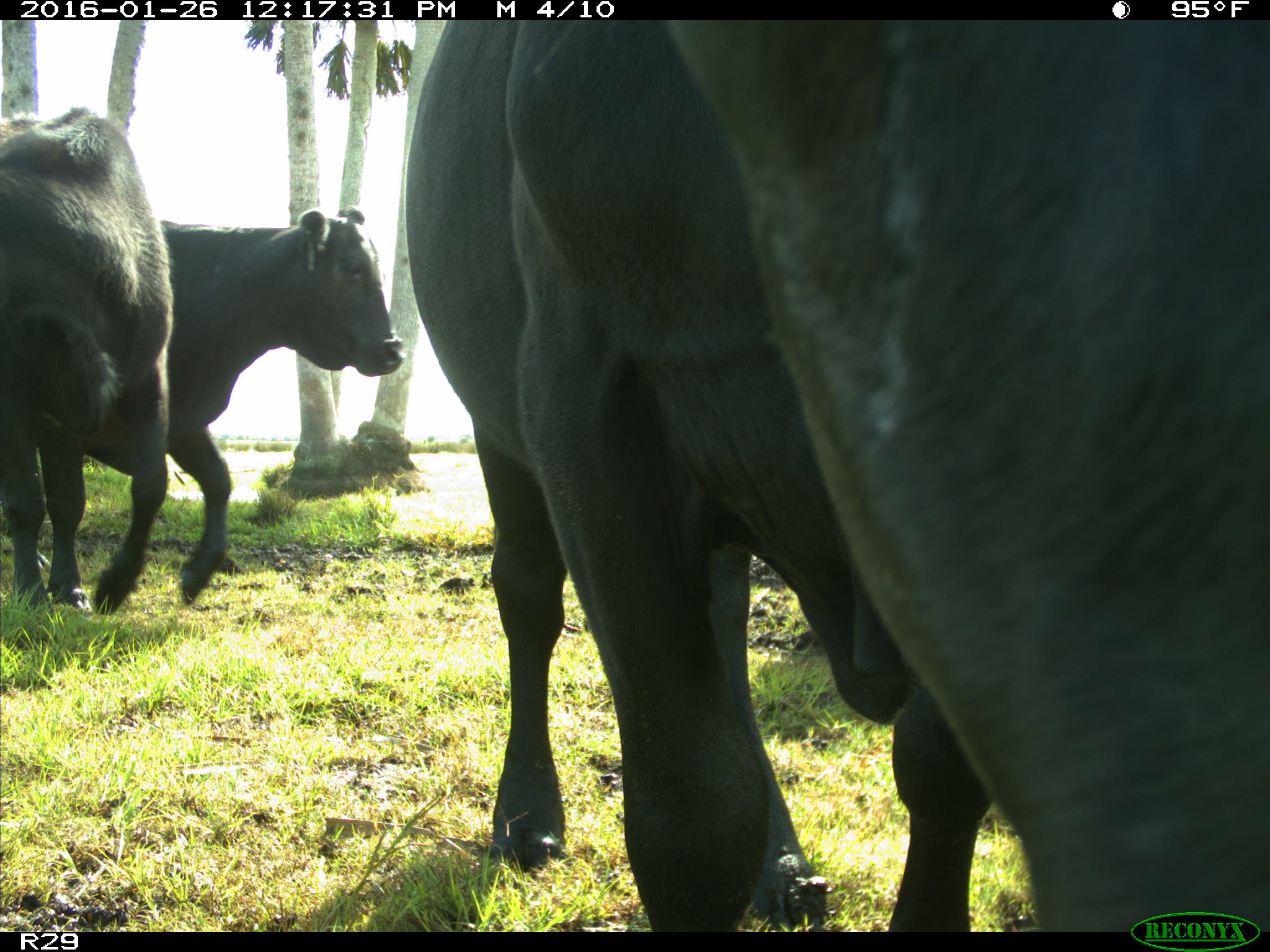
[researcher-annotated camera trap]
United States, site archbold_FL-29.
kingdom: Animalia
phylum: Chordata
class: Mammalia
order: Artiodactyla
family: Bovidae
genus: Bos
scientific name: Bos taurus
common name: domestic cow